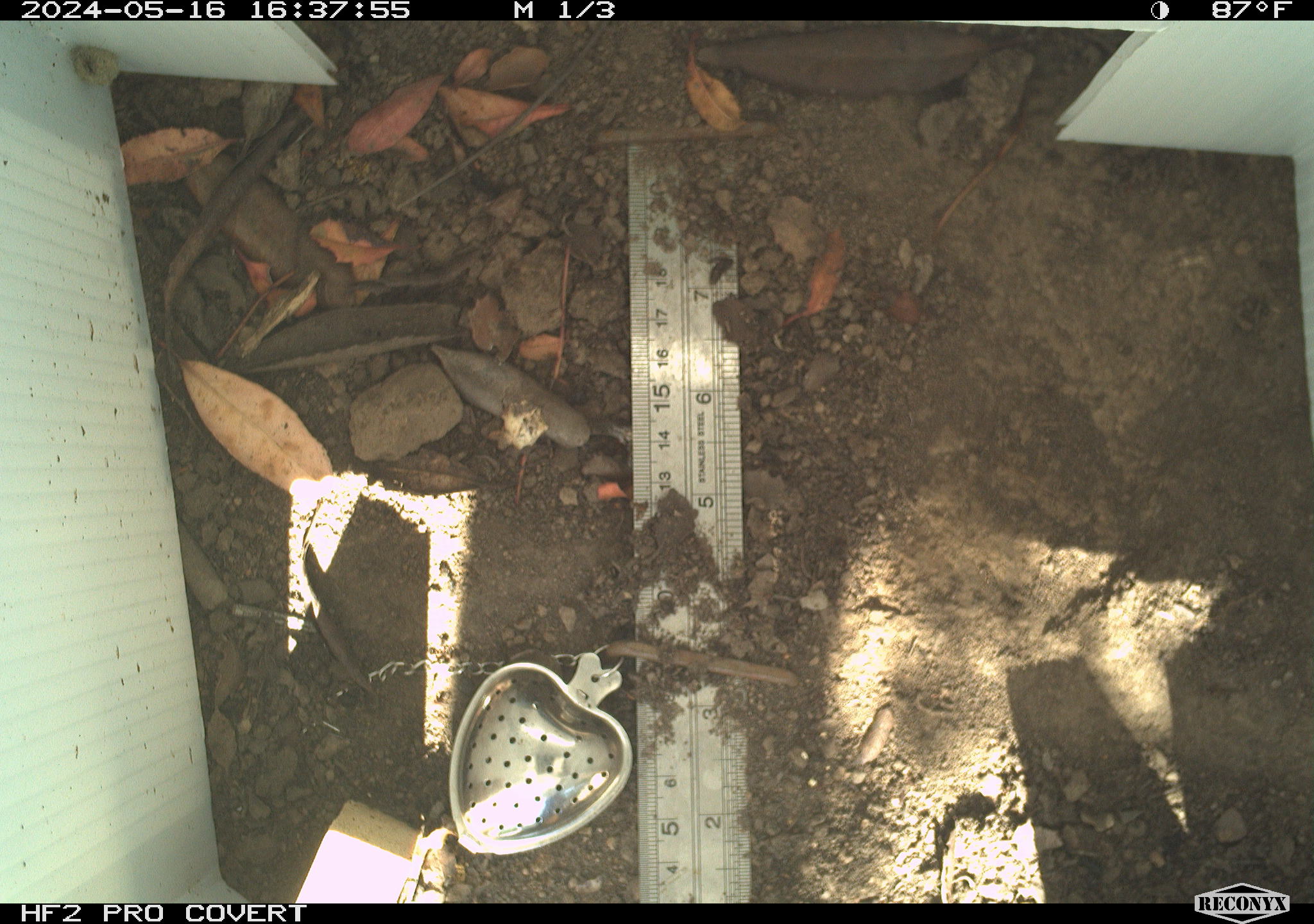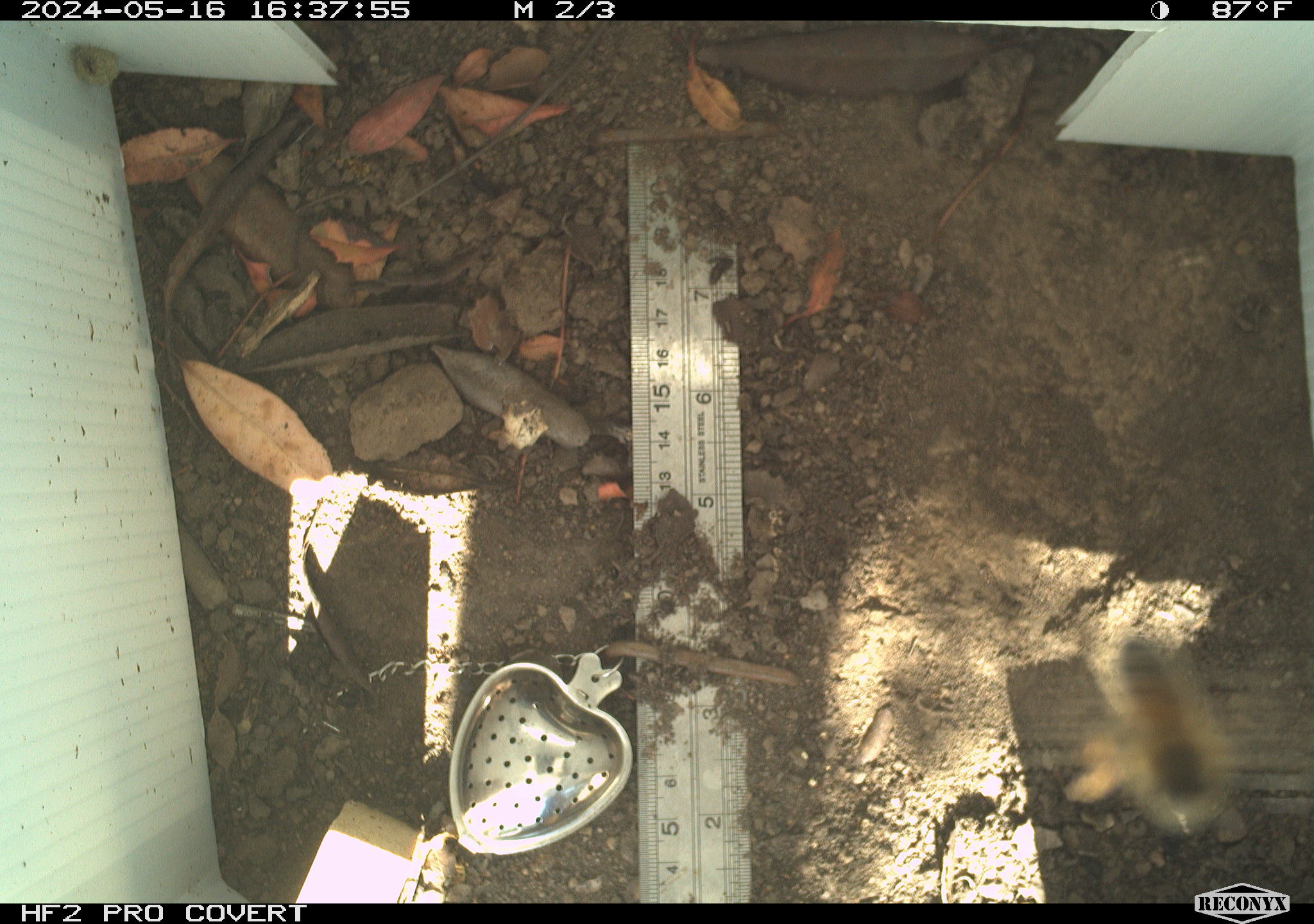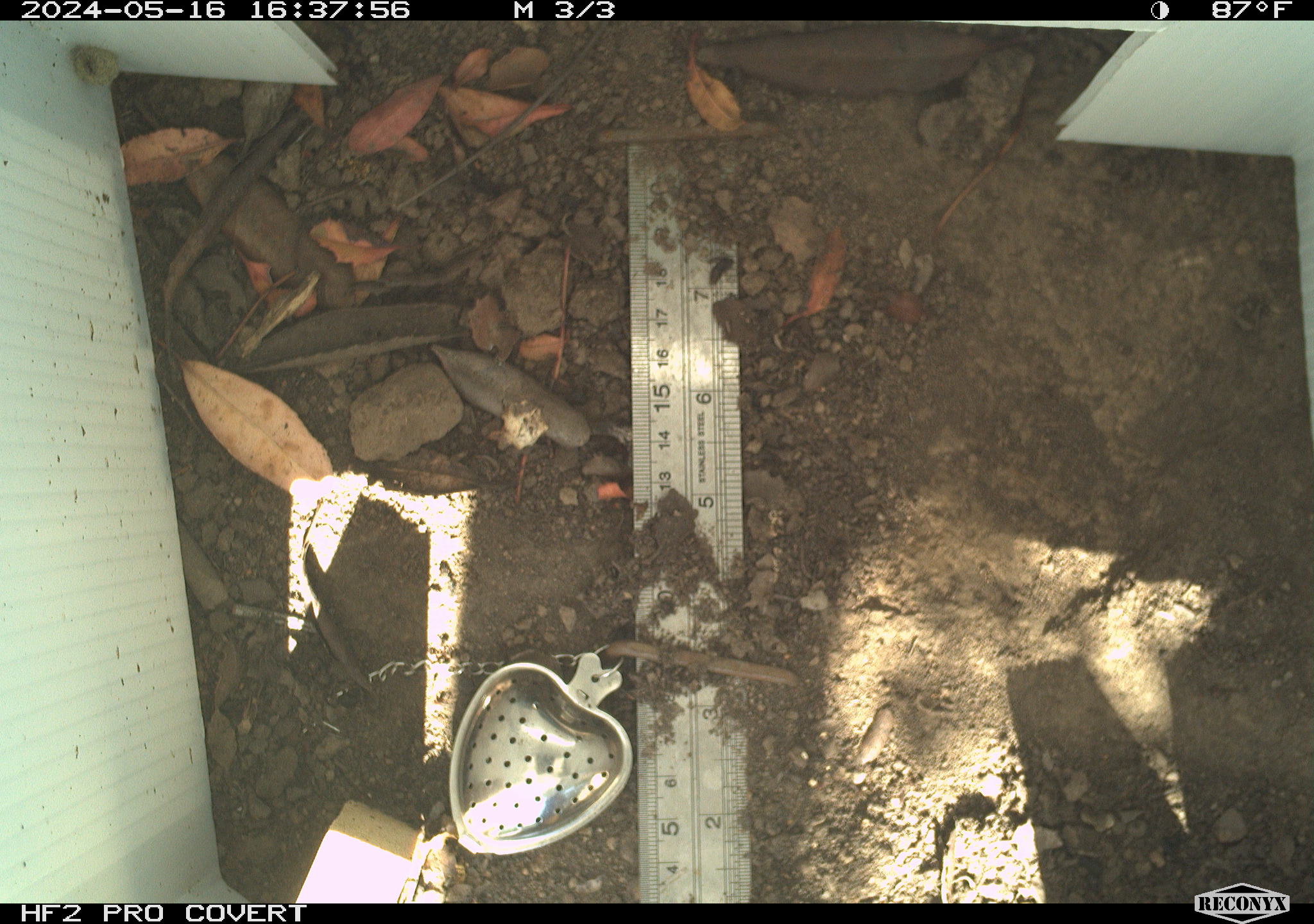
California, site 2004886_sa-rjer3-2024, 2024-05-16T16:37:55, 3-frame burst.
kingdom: Animalia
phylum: Arthropoda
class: Insecta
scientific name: Insecta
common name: insect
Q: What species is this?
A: Insect (Insecta).